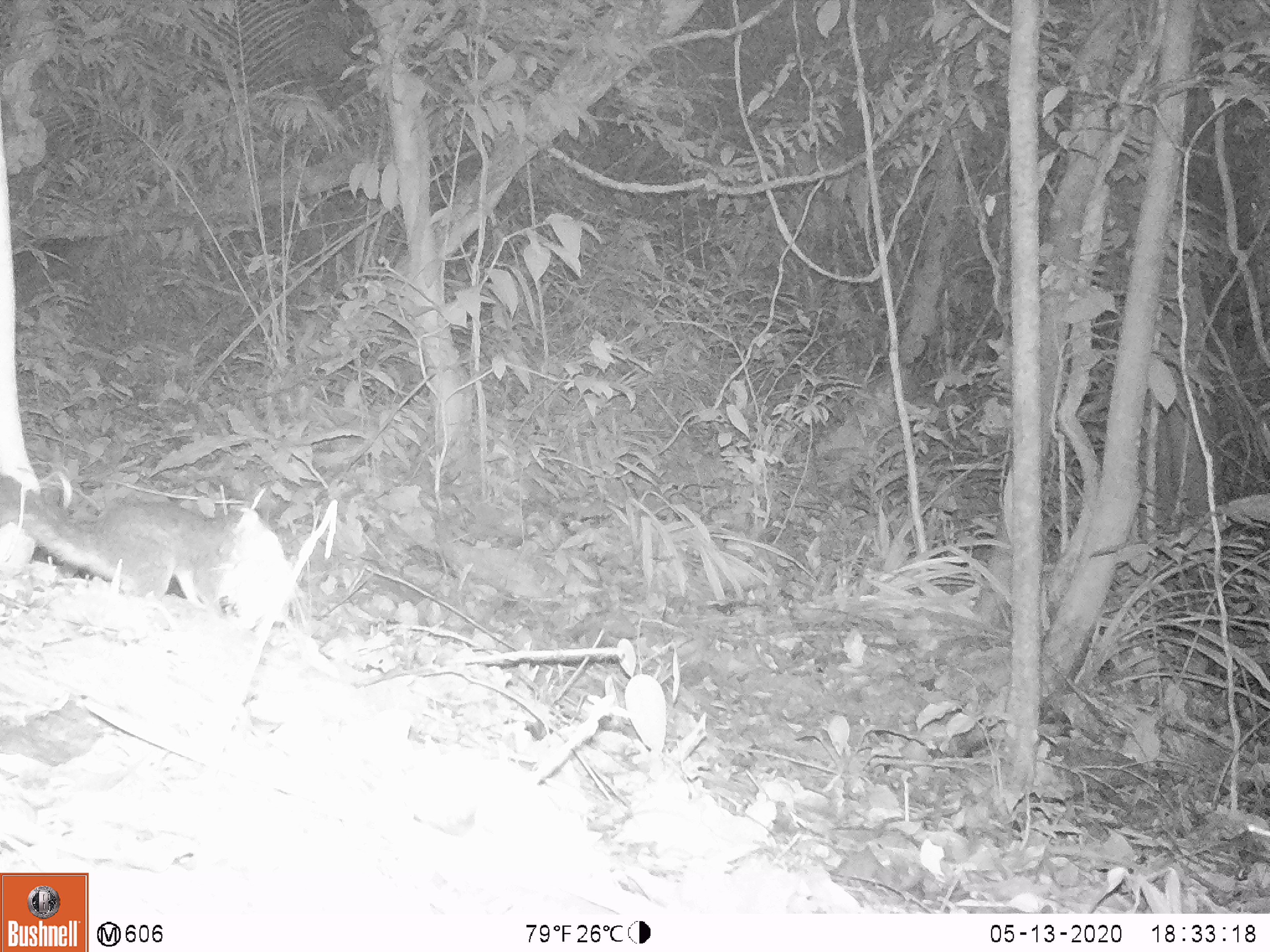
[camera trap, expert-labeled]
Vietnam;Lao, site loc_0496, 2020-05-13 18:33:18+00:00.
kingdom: Animalia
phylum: Chordata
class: Mammalia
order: Rodentia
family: Sciuridae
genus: Dremomys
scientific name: Dremomys rufigenis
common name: red-cheeked squirrel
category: red cheeked squirrel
Red cheeked squirrel (red-cheeked squirrel) (Dremomys rufigenis). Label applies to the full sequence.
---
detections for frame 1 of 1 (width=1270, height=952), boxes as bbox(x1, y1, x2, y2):
red cheeked squirrel: bbox(0, 472, 279, 613)